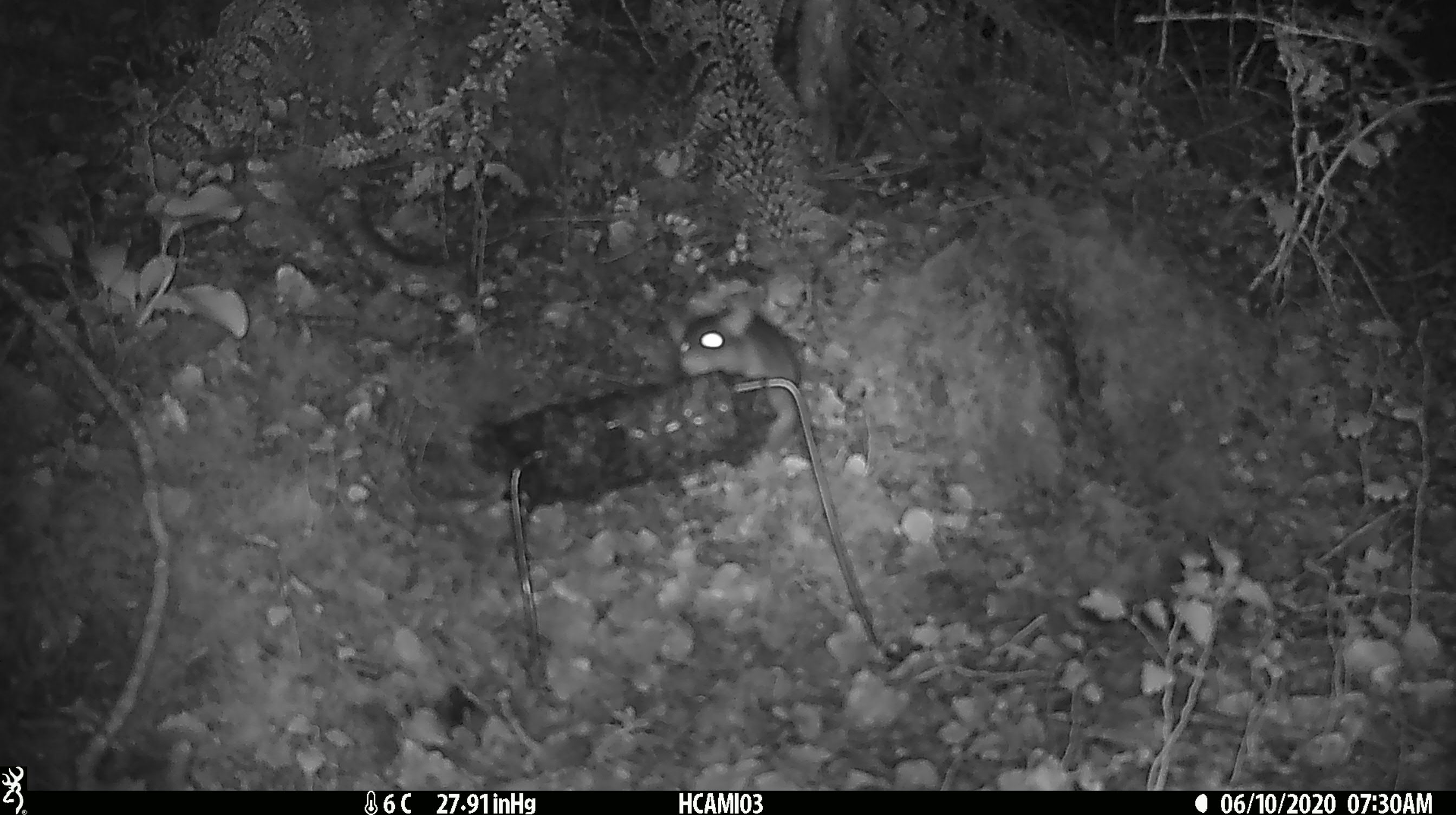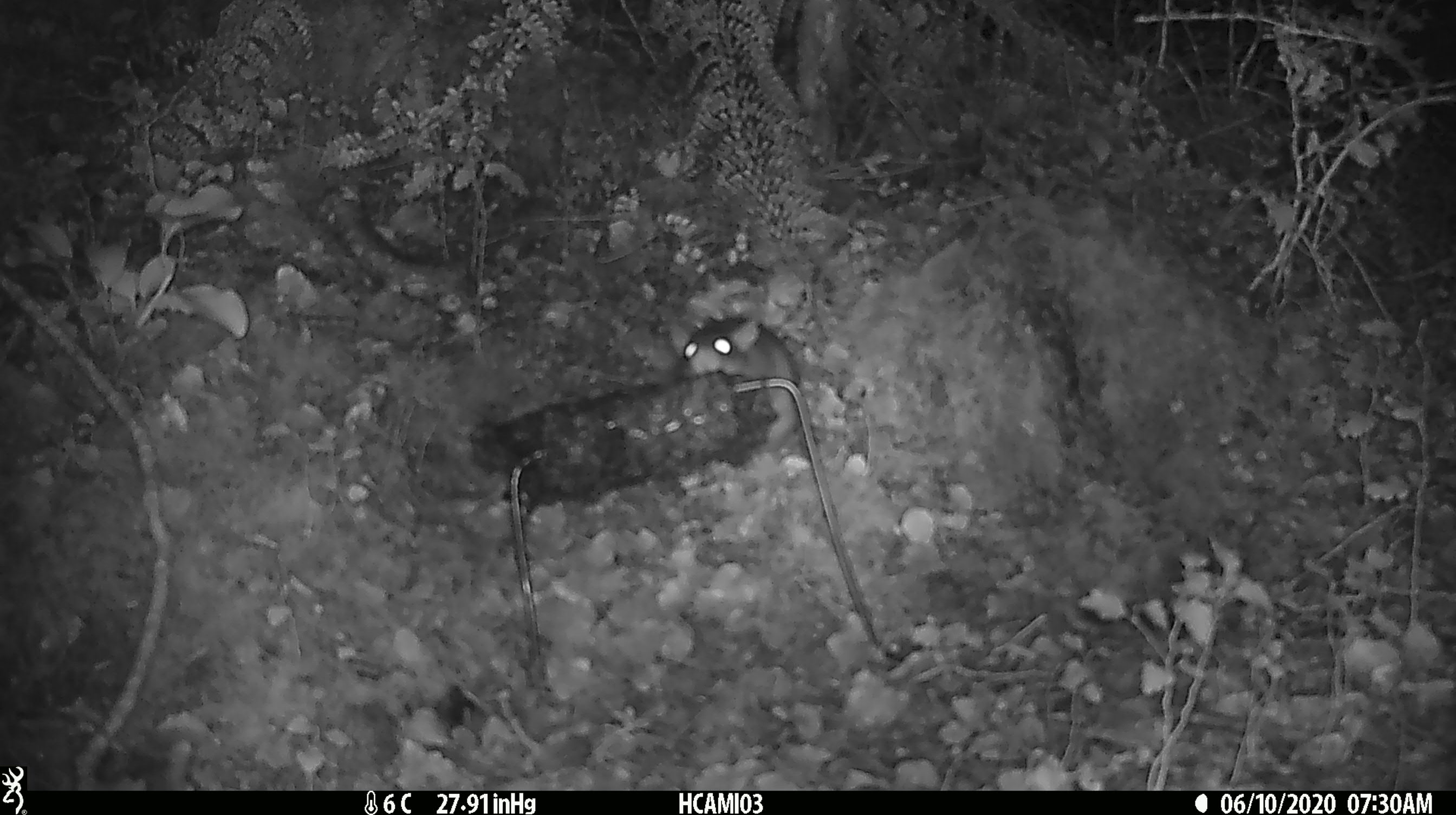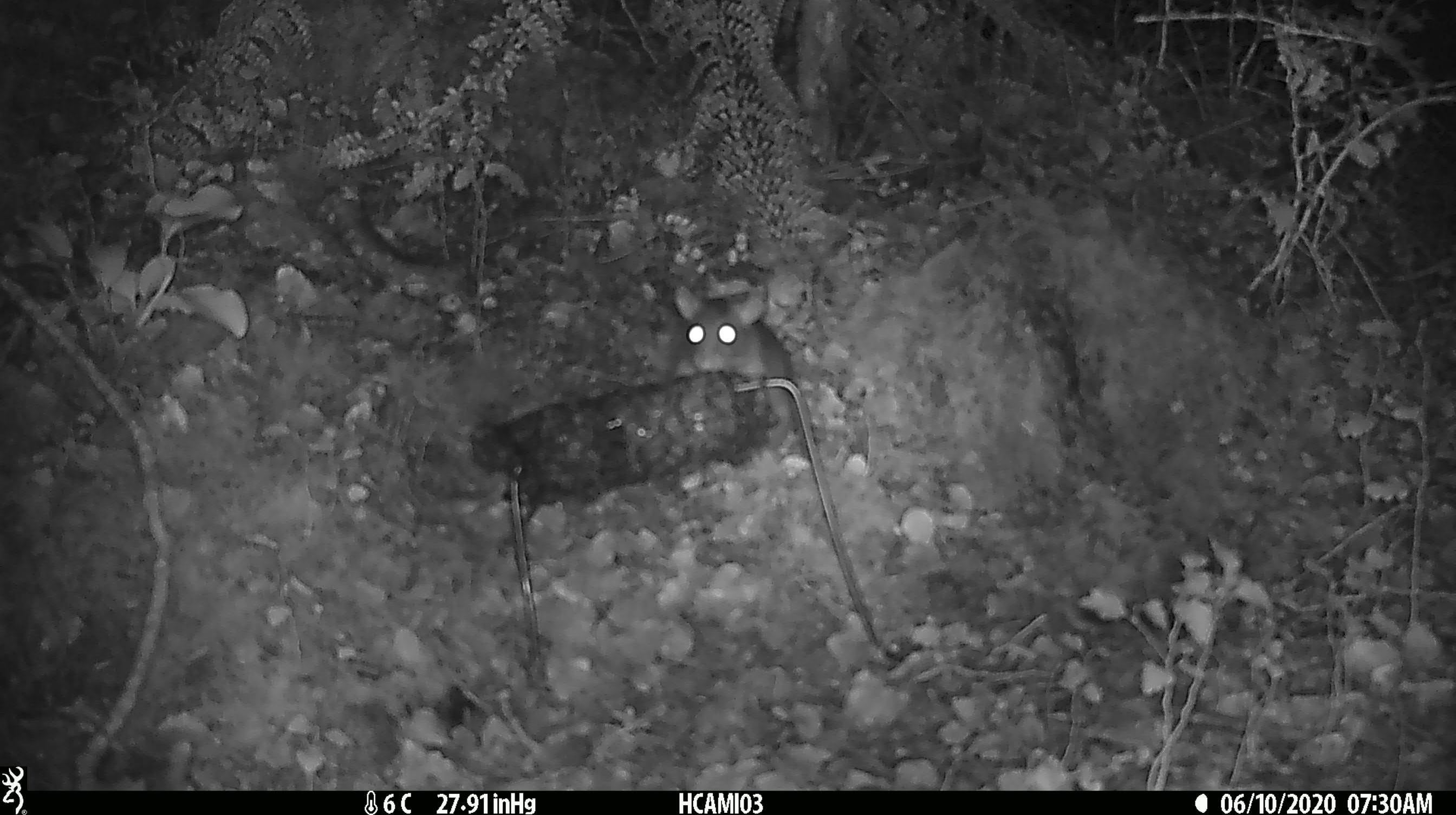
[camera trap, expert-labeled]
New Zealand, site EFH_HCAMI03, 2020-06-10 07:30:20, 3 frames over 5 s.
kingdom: Animalia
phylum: Chordata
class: Mammalia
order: Rodentia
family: Muridae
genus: Rattus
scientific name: Rattus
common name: rat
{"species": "rat (Rattus)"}